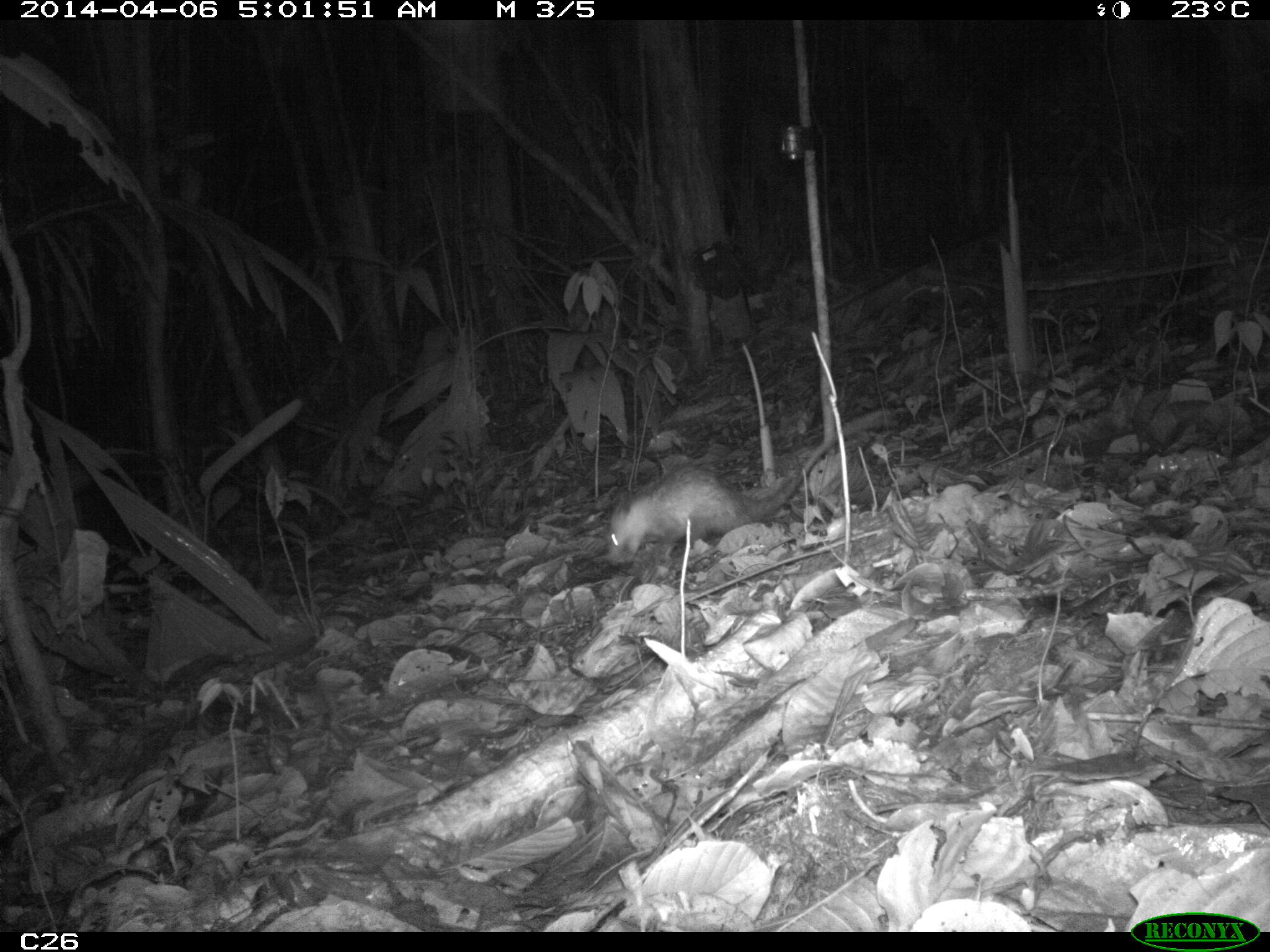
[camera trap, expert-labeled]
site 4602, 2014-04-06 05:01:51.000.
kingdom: Animalia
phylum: Chordata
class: Mammalia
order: Didelphimorphia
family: Didelphidae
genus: Didelphis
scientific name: Didelphis marsupialis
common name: southern opossum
Didelphis marsupialis (southern opossum), count 1, age adult.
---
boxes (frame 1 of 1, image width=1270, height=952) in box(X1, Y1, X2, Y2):
didelphis marsupialis: box(607, 410, 884, 564)